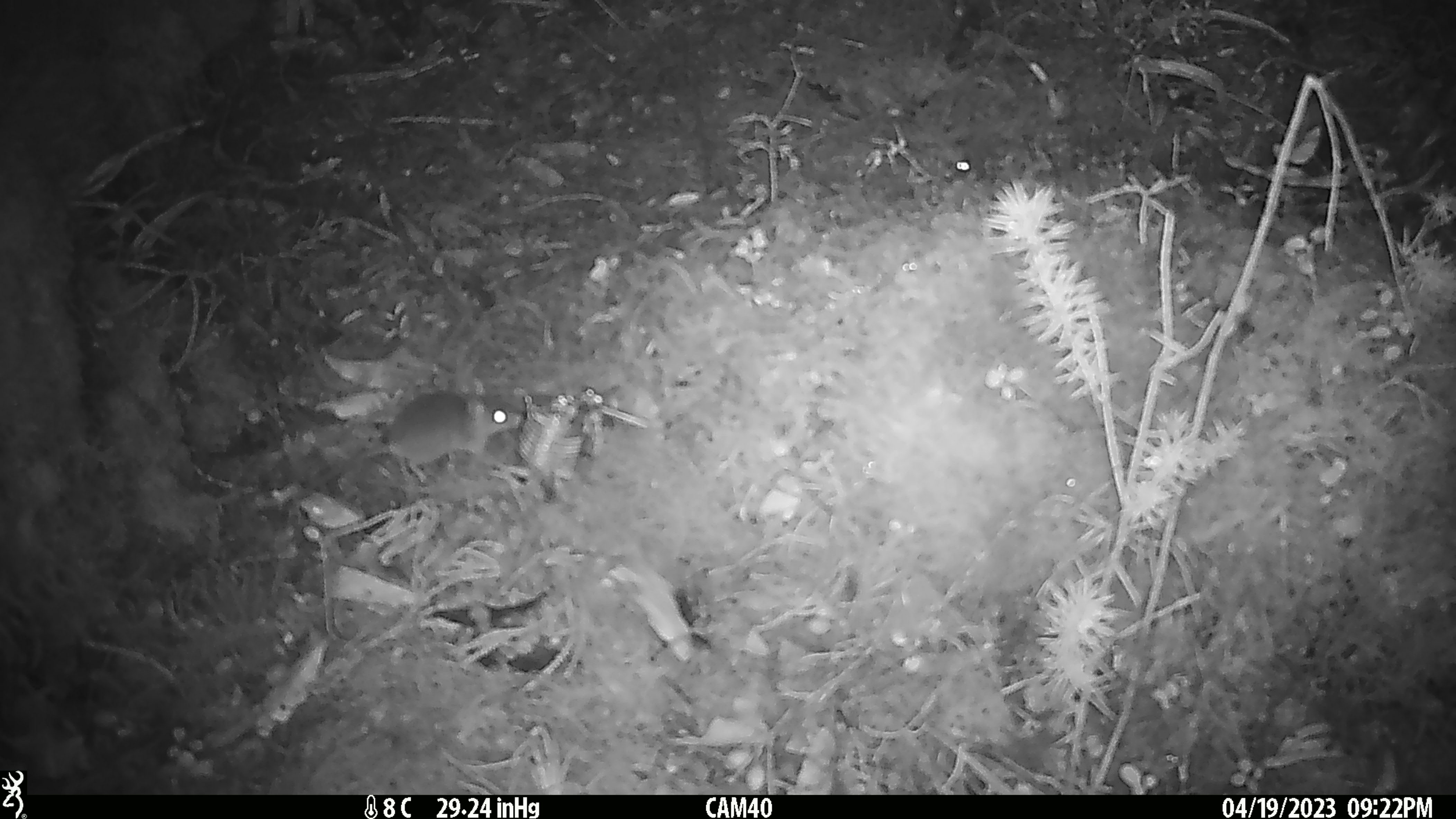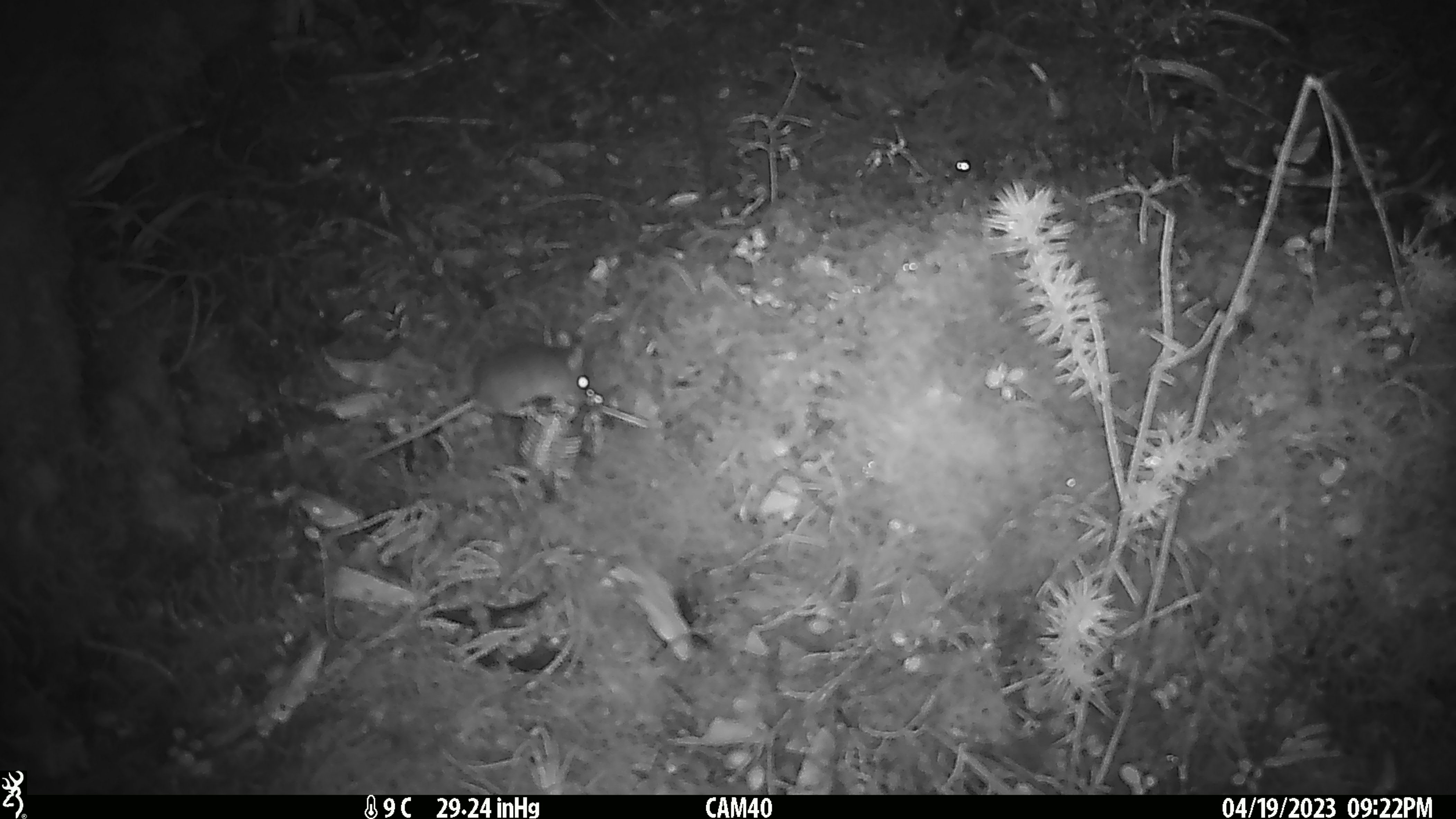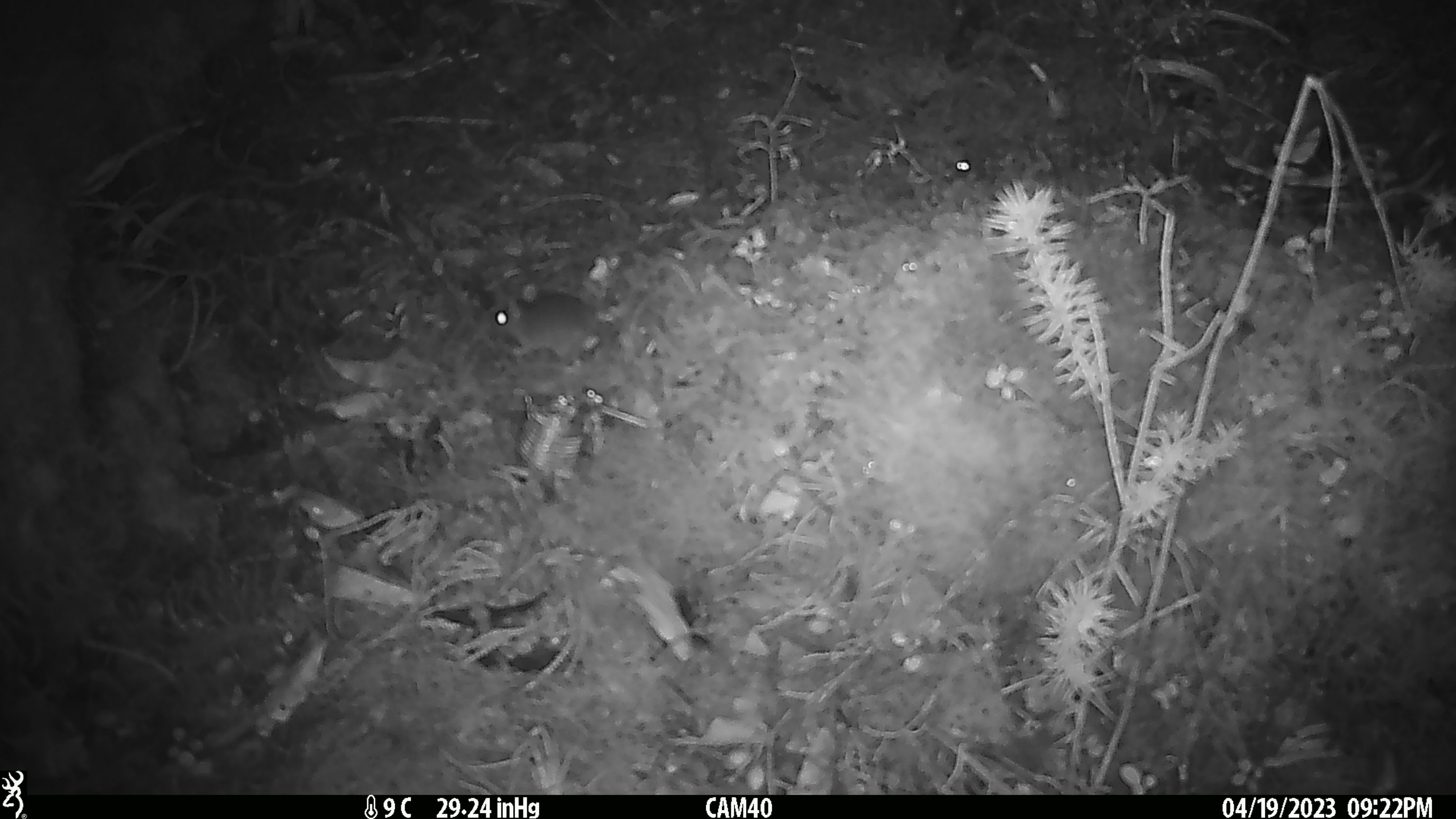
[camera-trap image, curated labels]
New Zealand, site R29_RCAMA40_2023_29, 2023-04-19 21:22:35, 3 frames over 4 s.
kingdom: Animalia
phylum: Chordata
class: Mammalia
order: Rodentia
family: Muridae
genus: Mus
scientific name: Mus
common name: mouse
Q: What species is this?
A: Mouse (Mus).